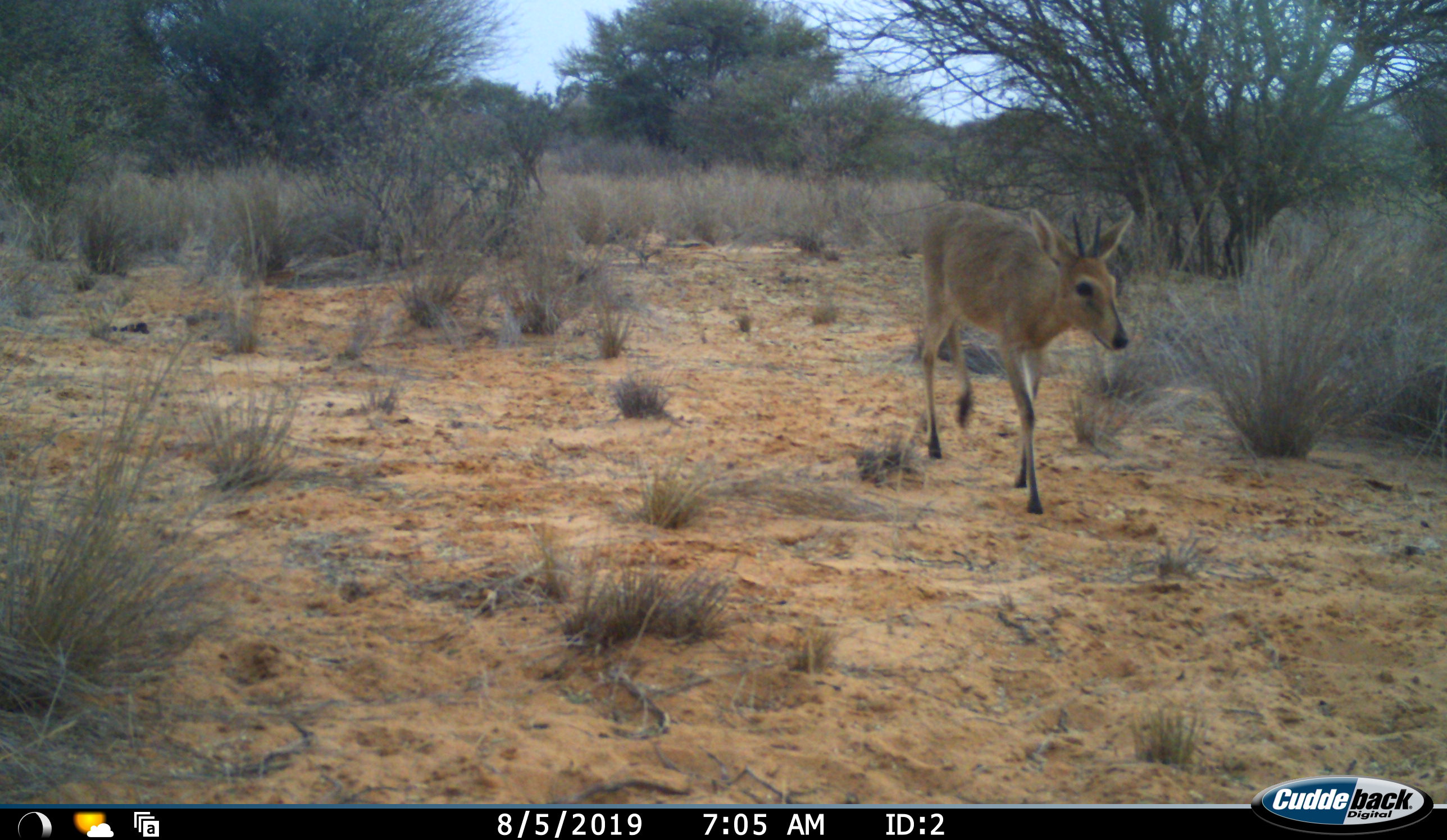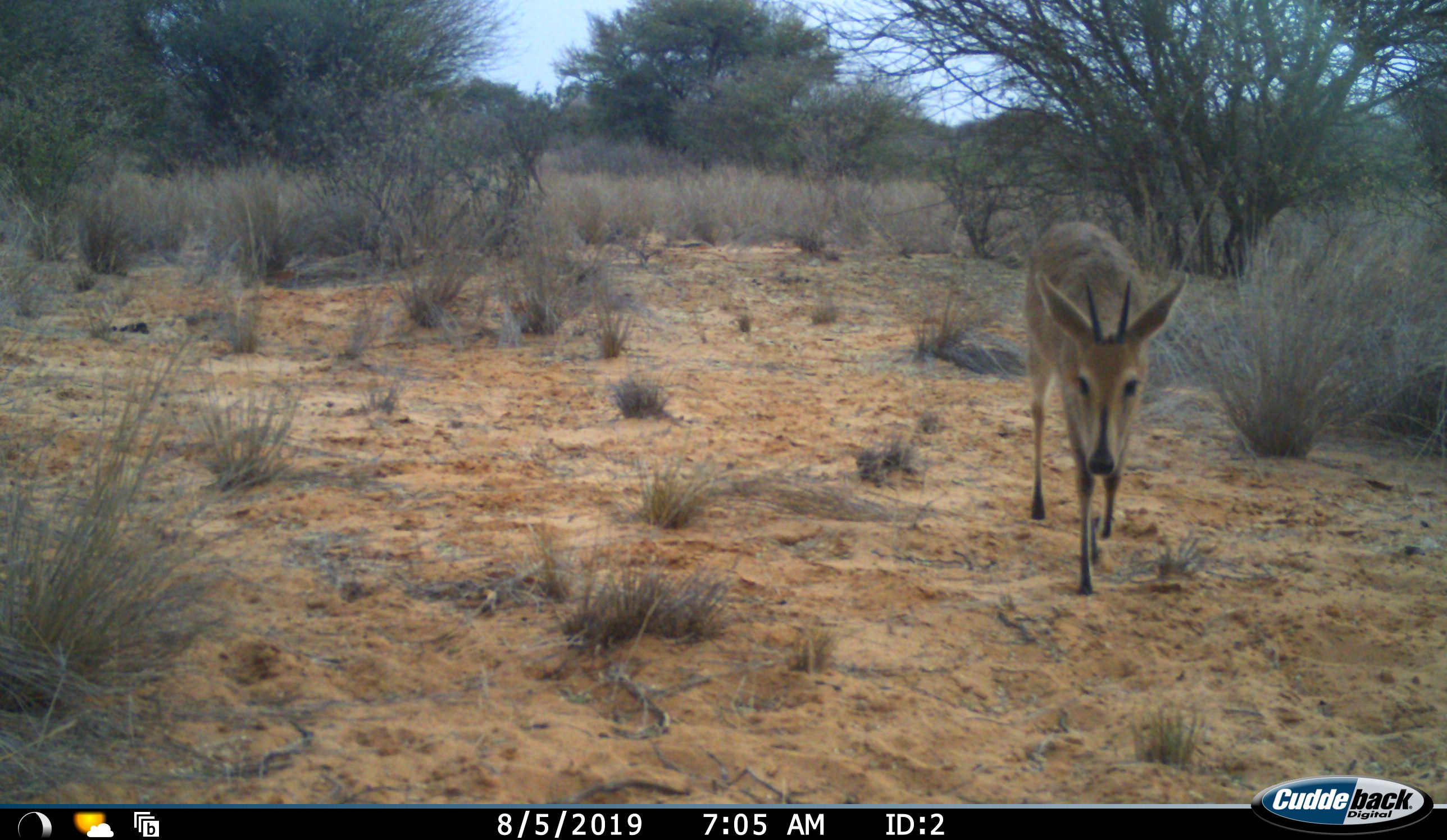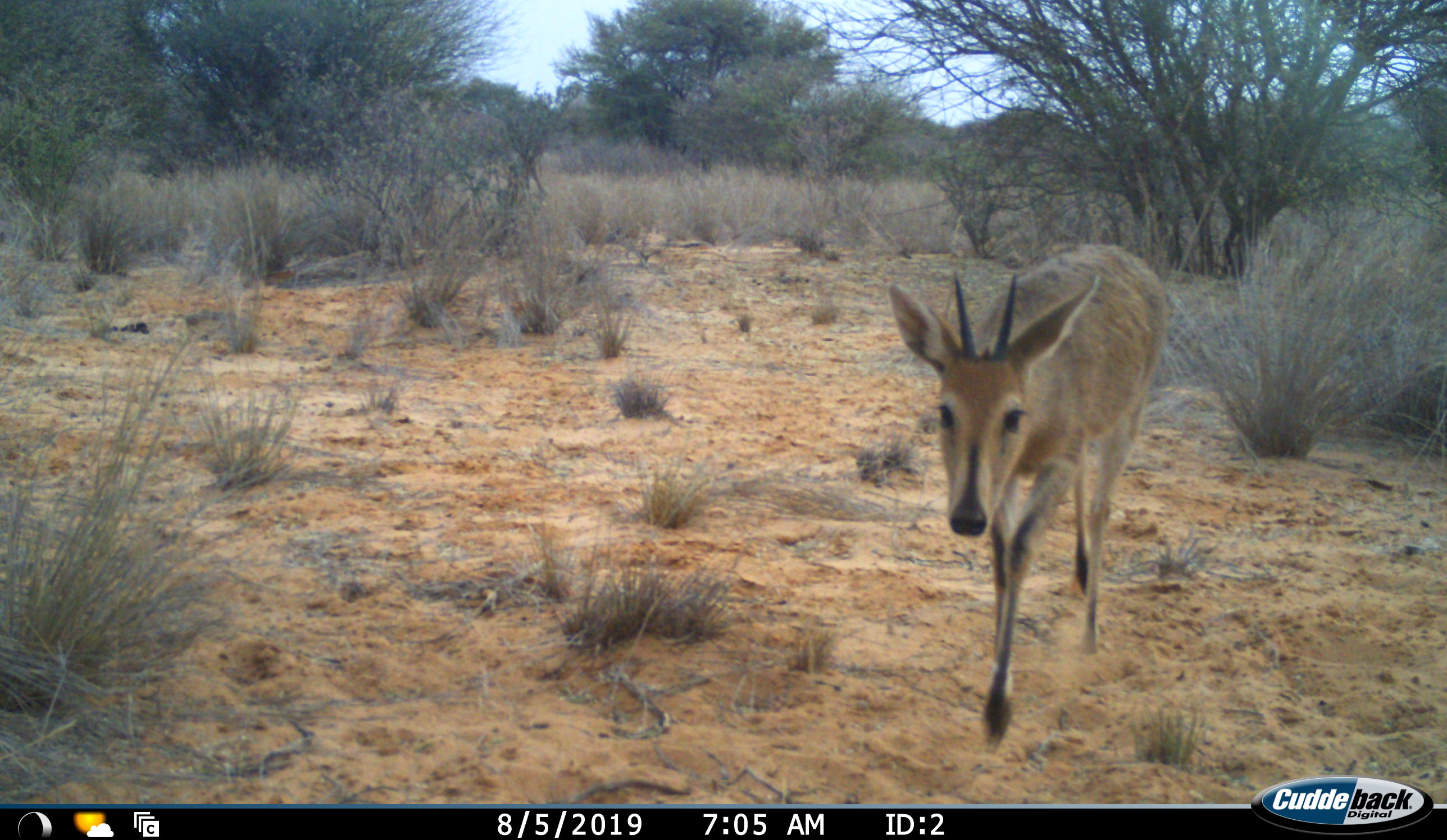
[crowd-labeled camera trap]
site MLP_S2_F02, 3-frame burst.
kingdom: Animalia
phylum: Chordata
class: Mammalia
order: Artiodactyla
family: Bovidae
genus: Sylvicapra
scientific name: Sylvicapra grimmia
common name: common duiker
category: duikercommongrey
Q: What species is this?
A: Duikercommongrey (common duiker) (Sylvicapra grimmia).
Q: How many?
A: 1.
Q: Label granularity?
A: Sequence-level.